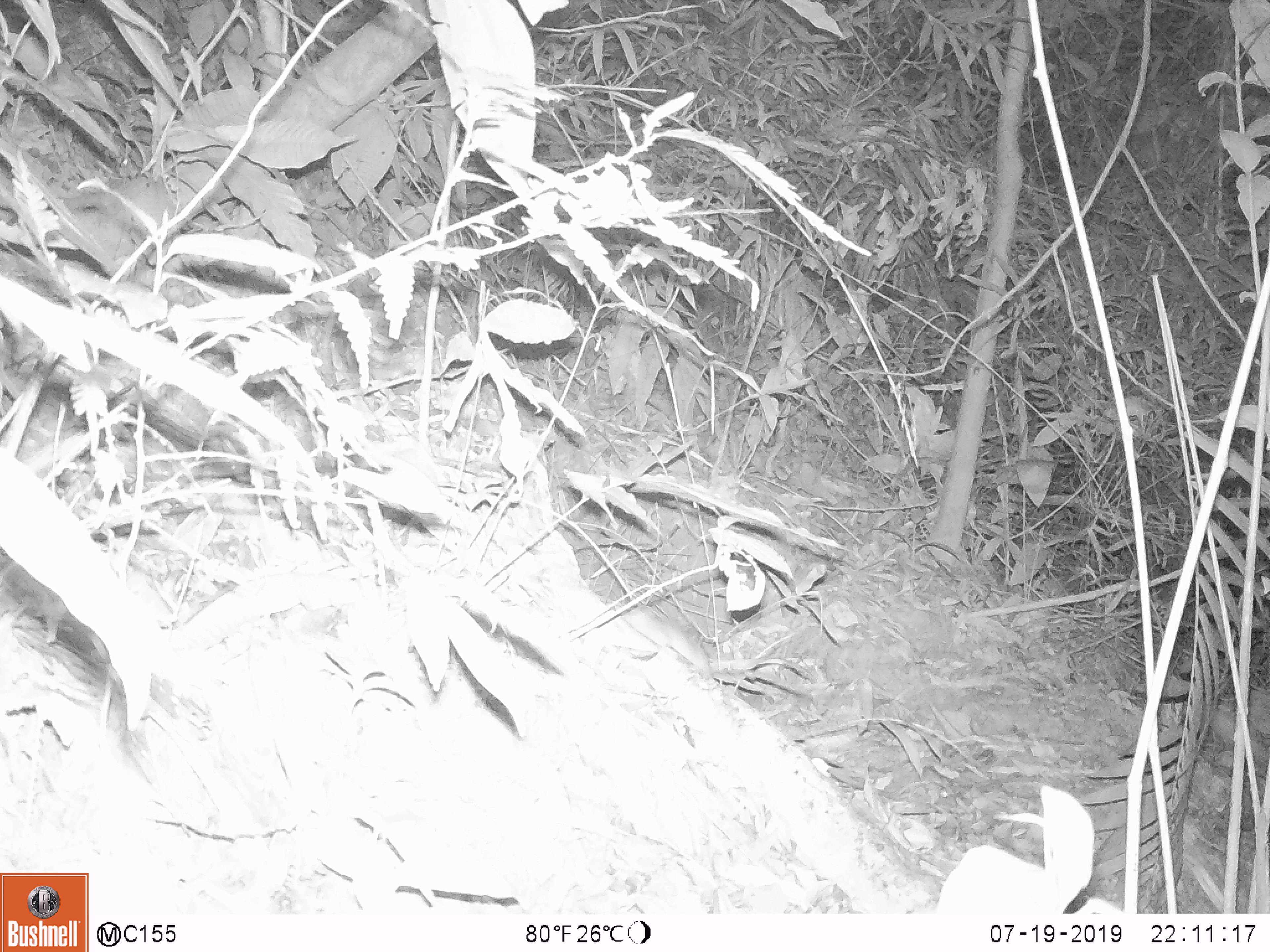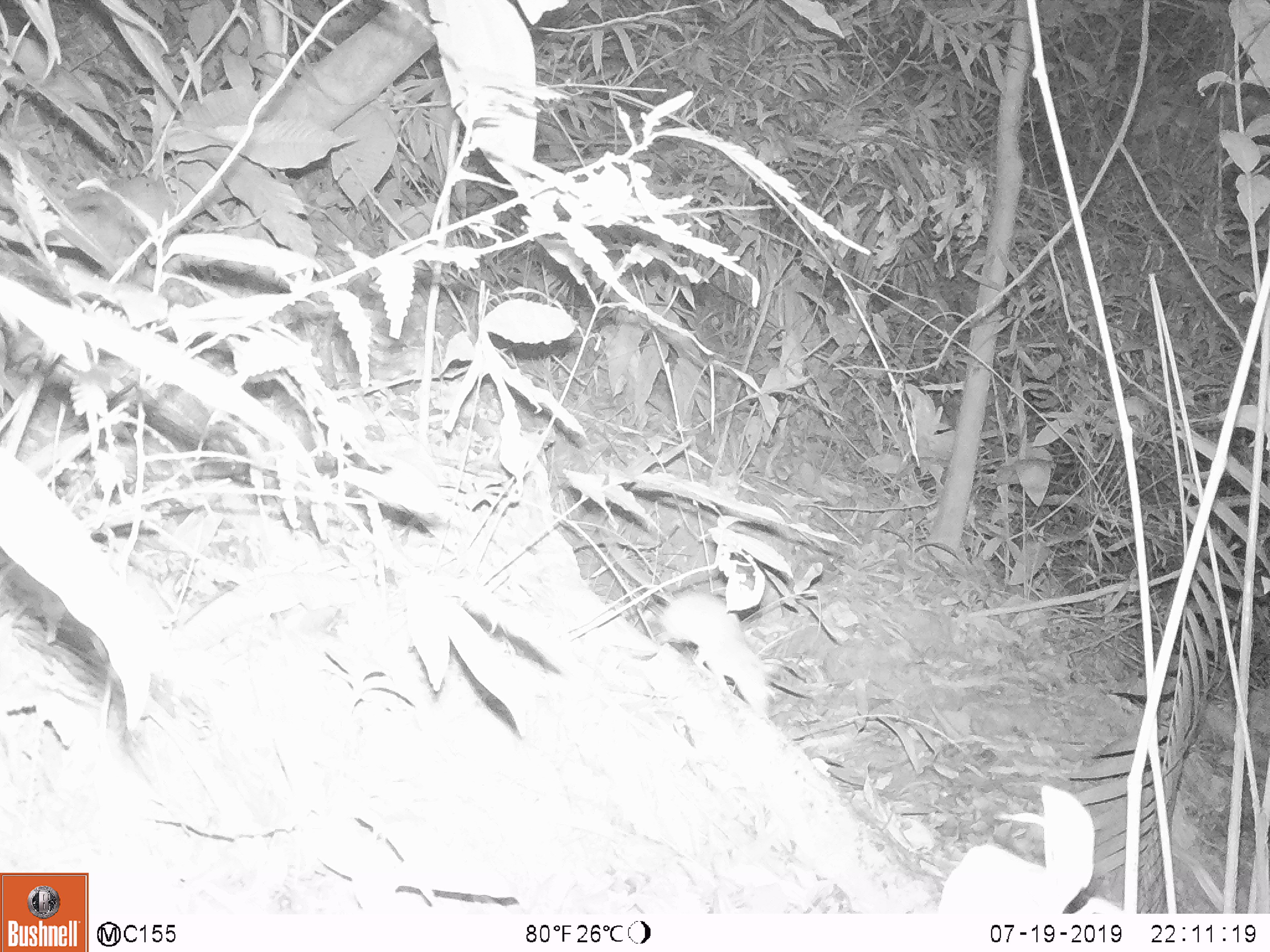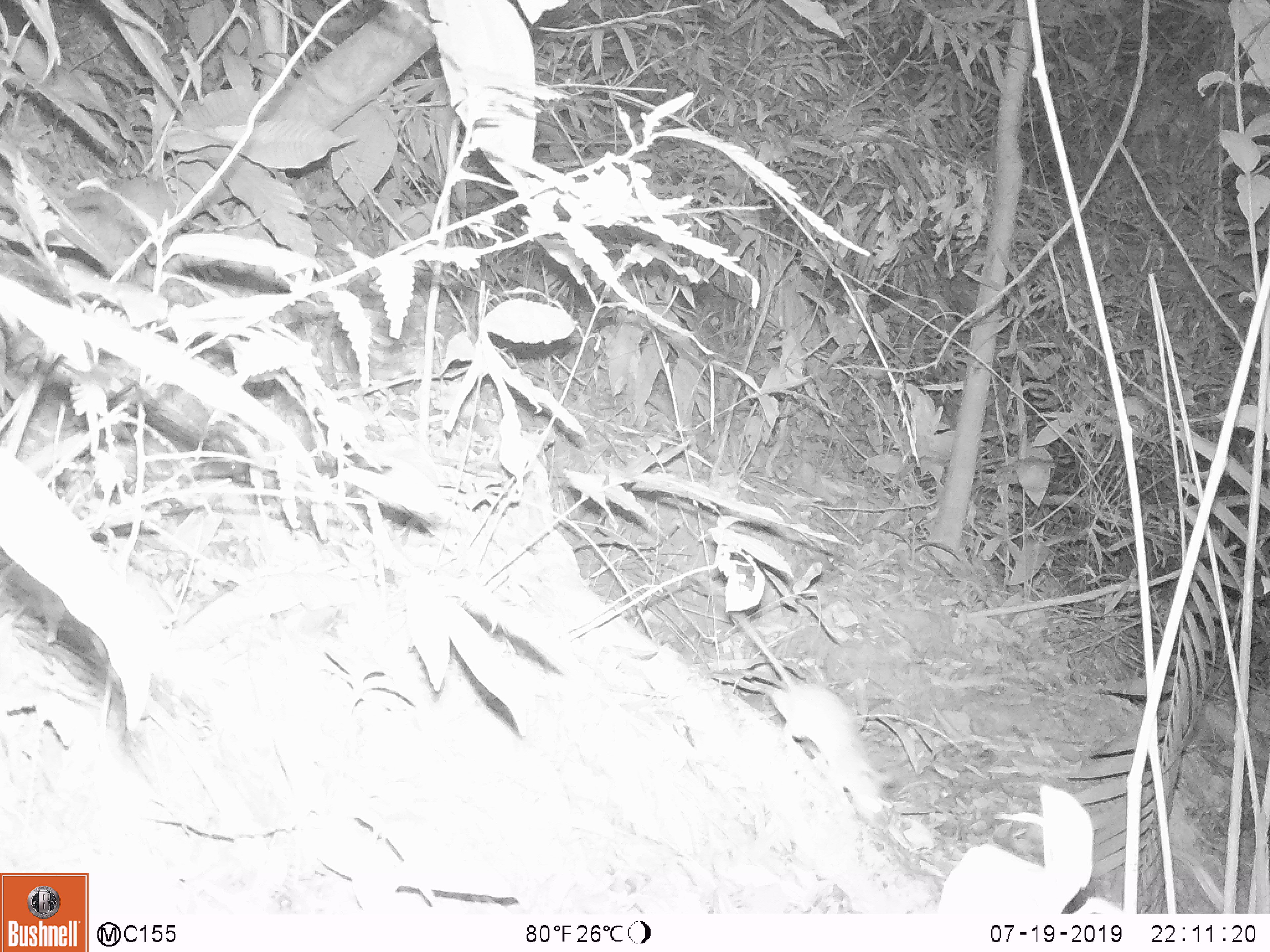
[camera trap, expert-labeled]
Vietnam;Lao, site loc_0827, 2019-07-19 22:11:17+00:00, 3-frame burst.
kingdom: Animalia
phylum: Chordata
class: Mammalia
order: Rodentia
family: Muridae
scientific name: Muridae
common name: old-world mice and rats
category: unidentified murid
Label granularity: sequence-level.